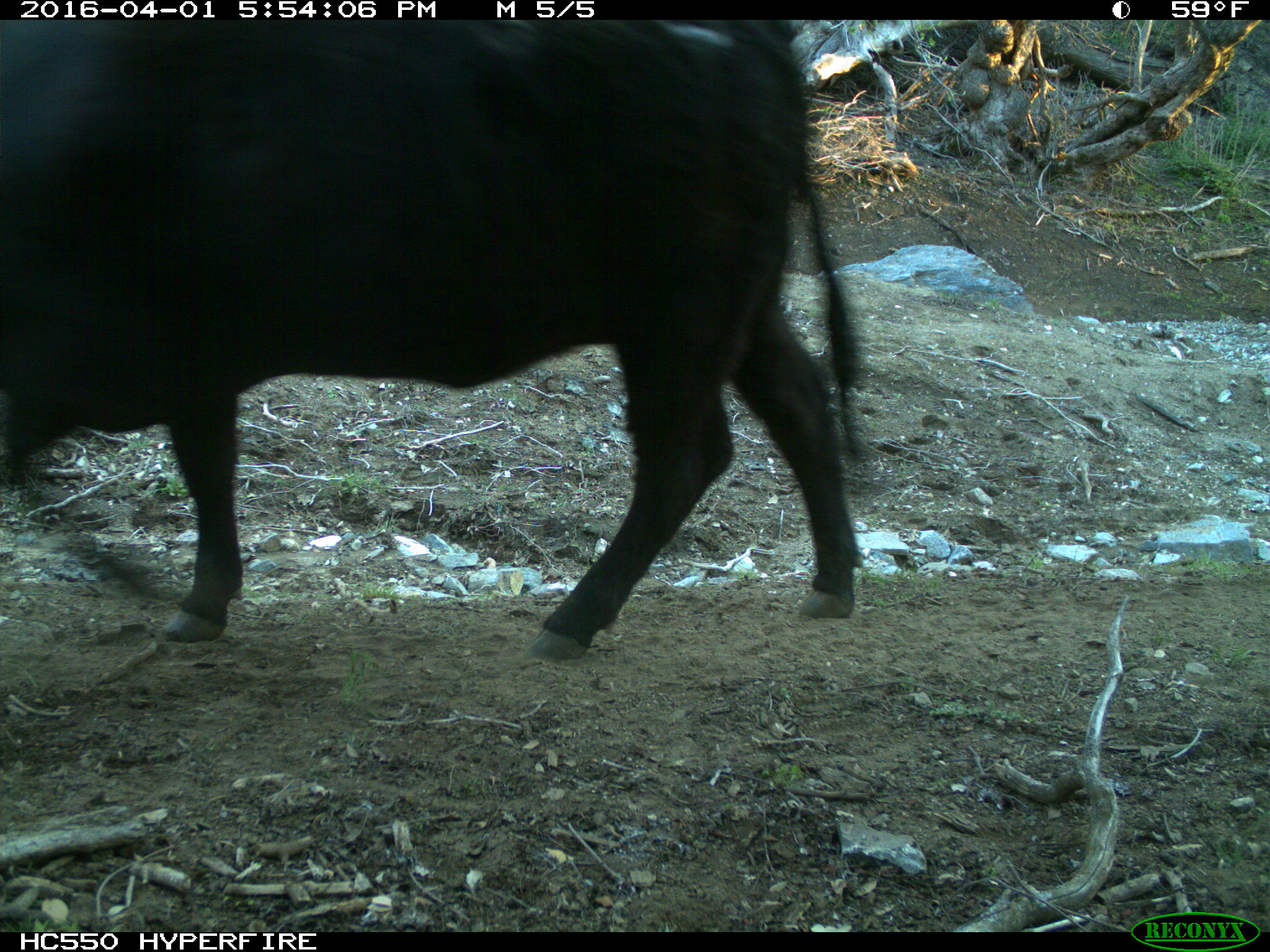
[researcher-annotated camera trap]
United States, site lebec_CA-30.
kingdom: Animalia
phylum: Chordata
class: Mammalia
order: Artiodactyla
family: Bovidae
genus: Bos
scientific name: Bos taurus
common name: domestic cow